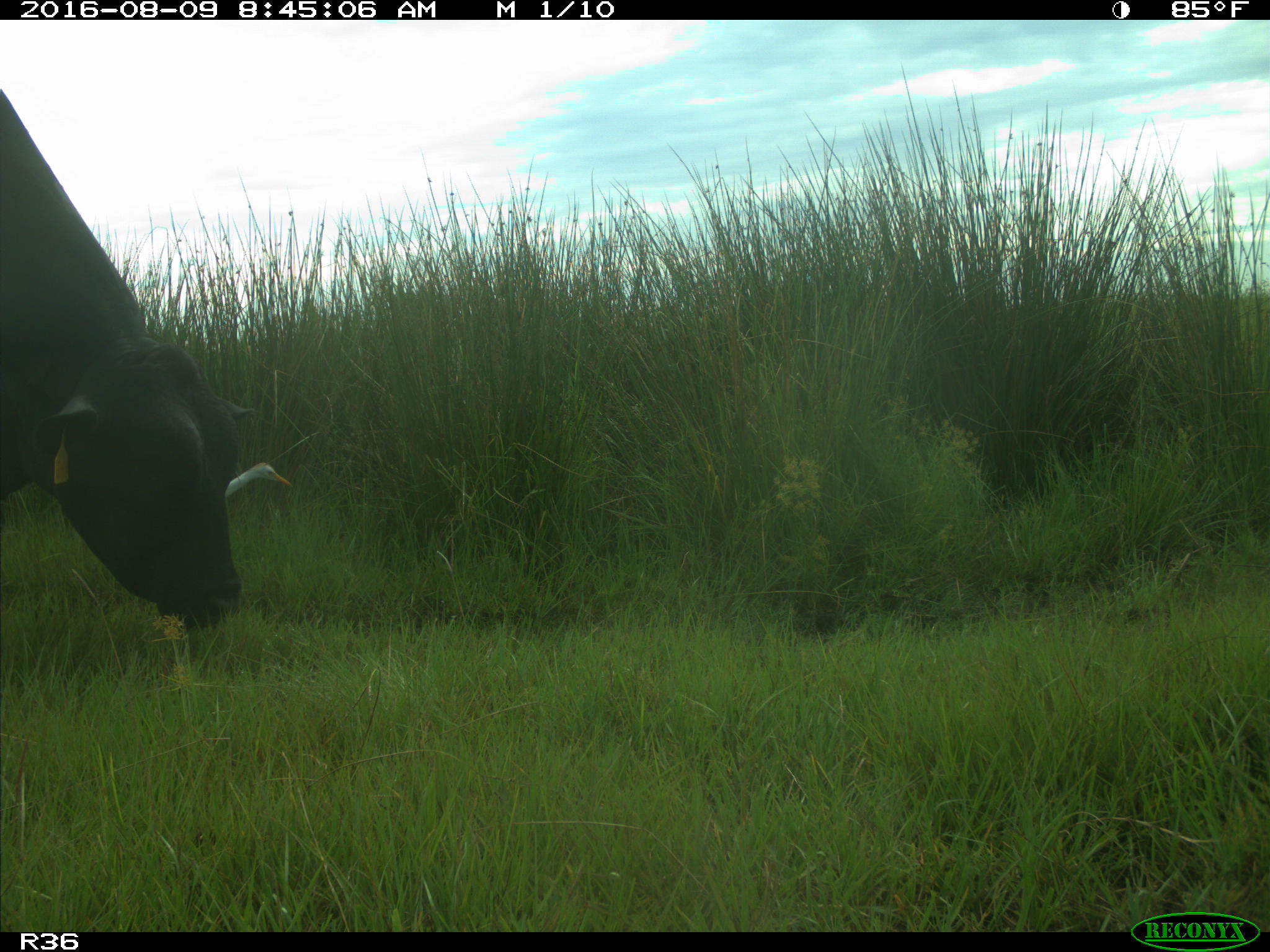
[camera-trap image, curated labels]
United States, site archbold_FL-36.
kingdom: Animalia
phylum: Chordata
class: Mammalia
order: Artiodactyla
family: Bovidae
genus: Bos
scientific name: Bos taurus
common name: domestic cow